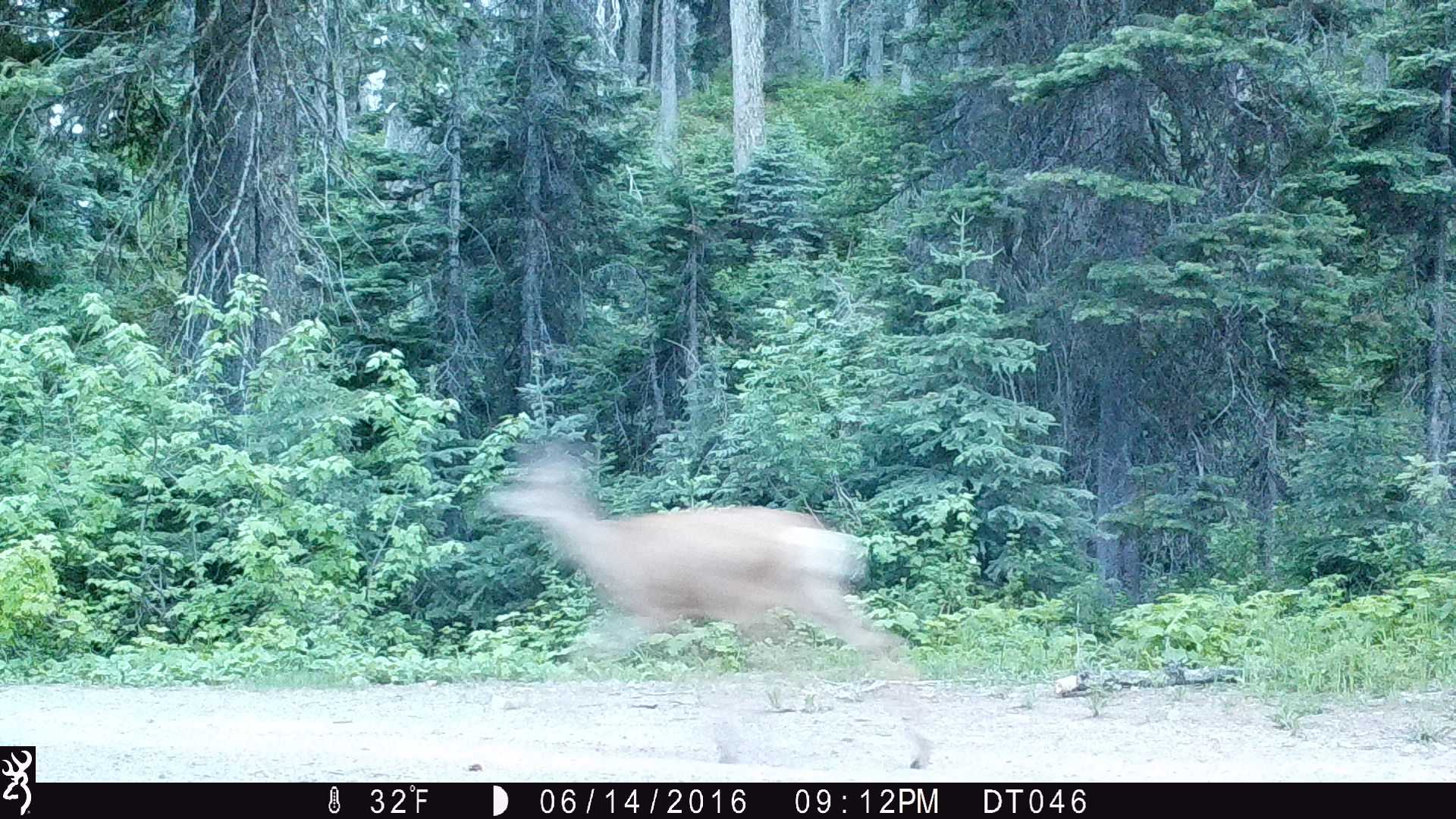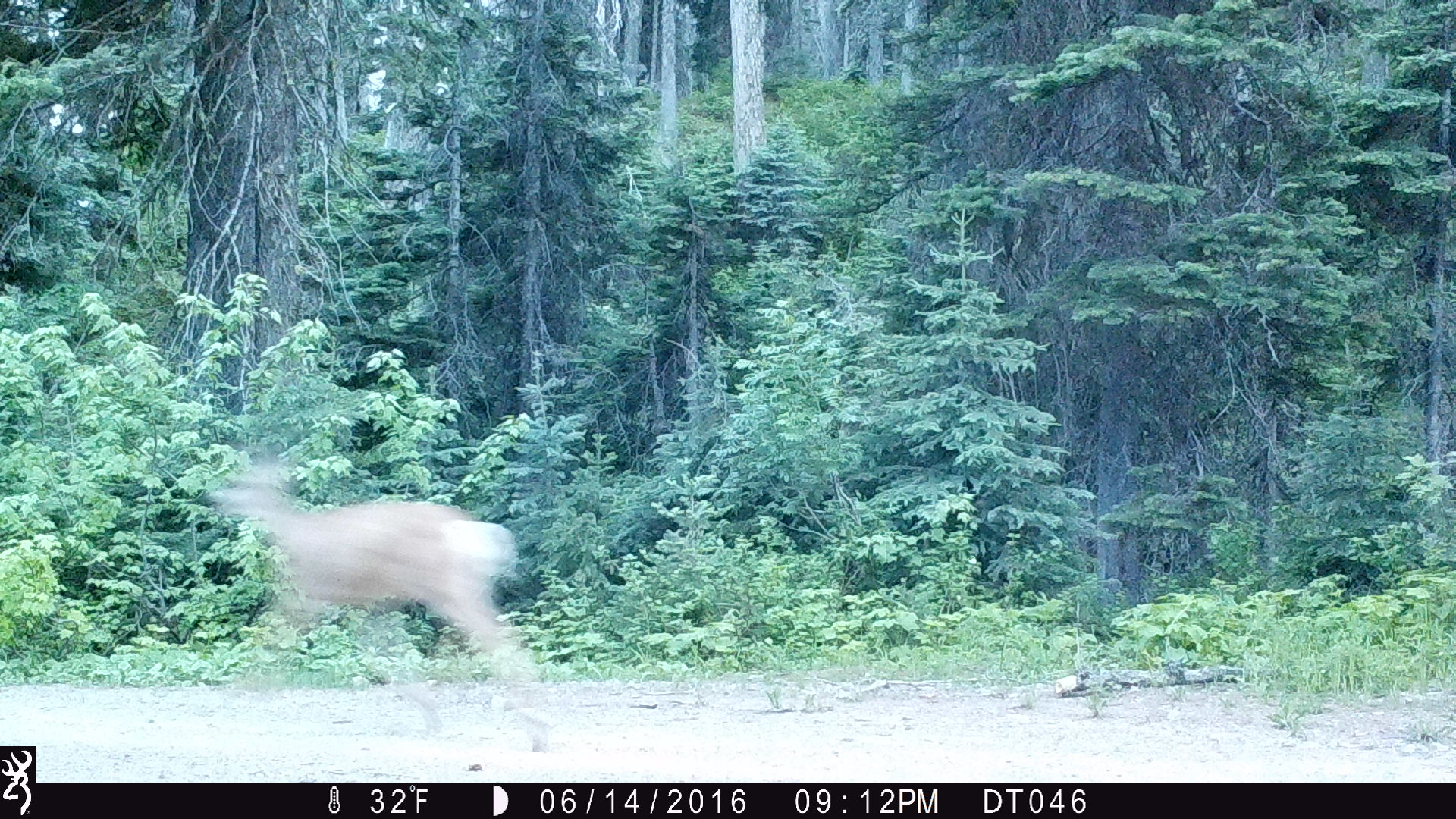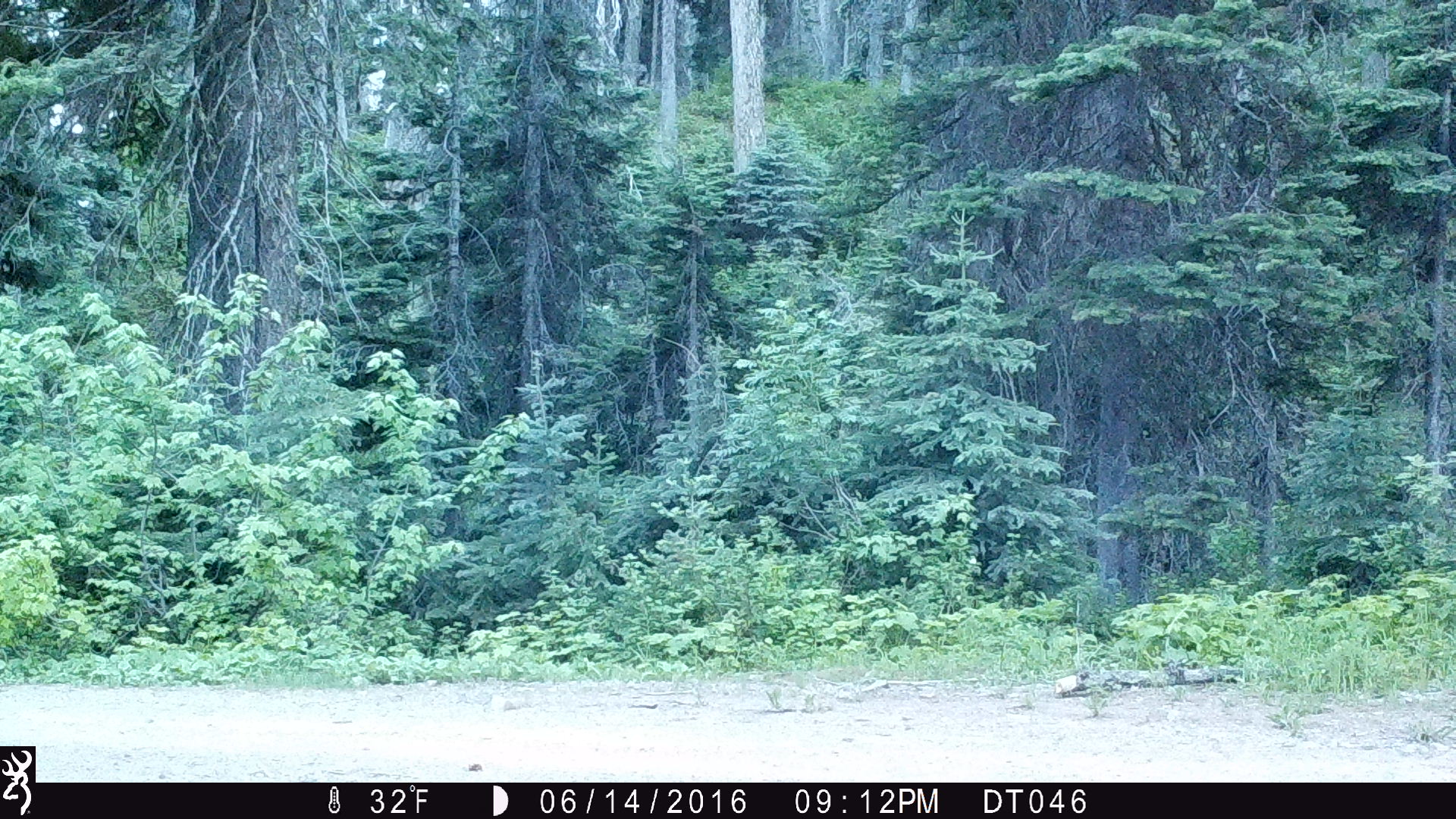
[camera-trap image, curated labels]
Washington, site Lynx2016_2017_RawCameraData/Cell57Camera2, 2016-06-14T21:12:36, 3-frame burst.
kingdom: Animalia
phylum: Chordata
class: Mammalia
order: Artiodactyla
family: Cervidae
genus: Odocoileus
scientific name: Odocoileus hemionus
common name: mule deer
Odocoileus hemionus (mule deer). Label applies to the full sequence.